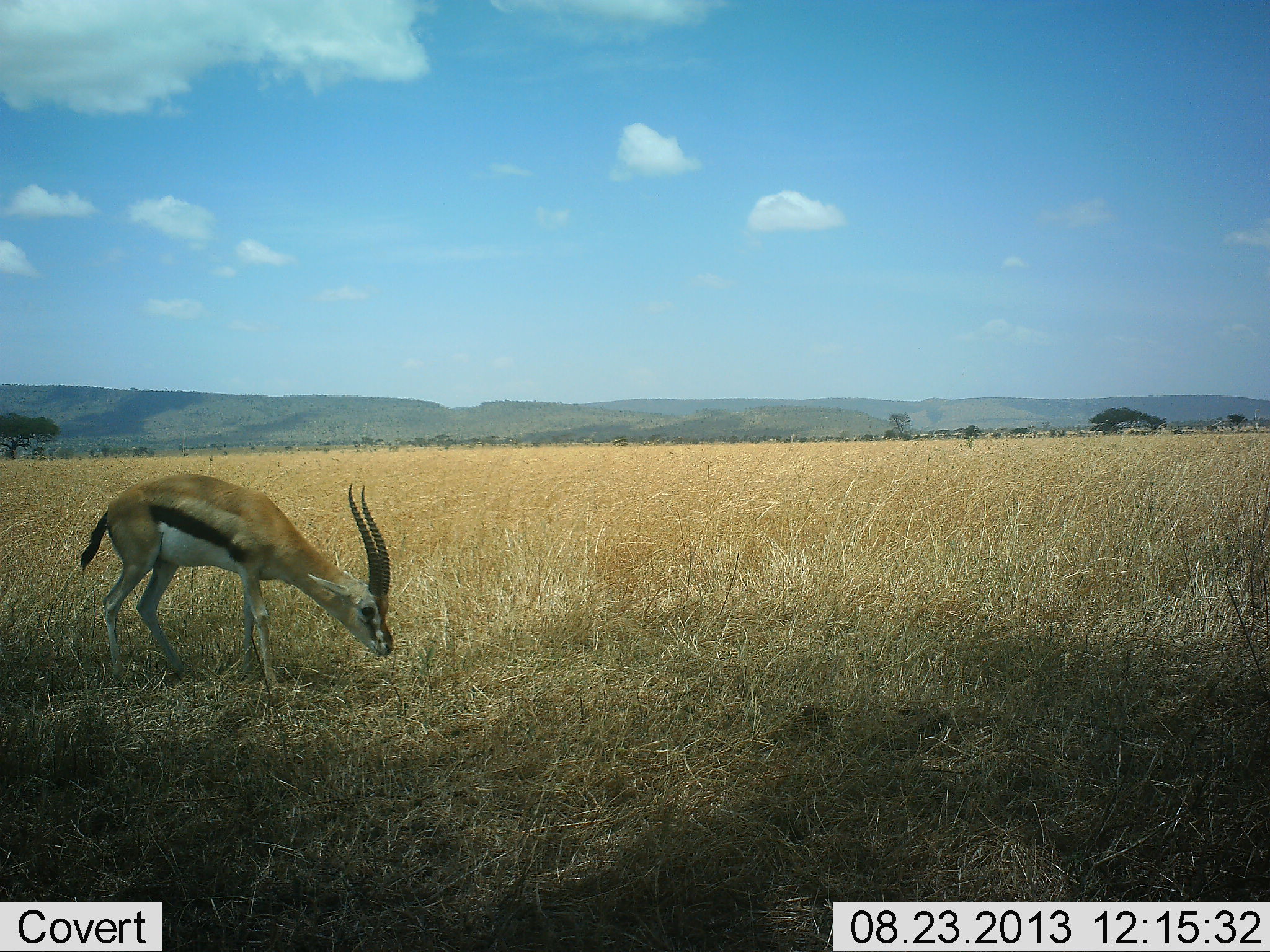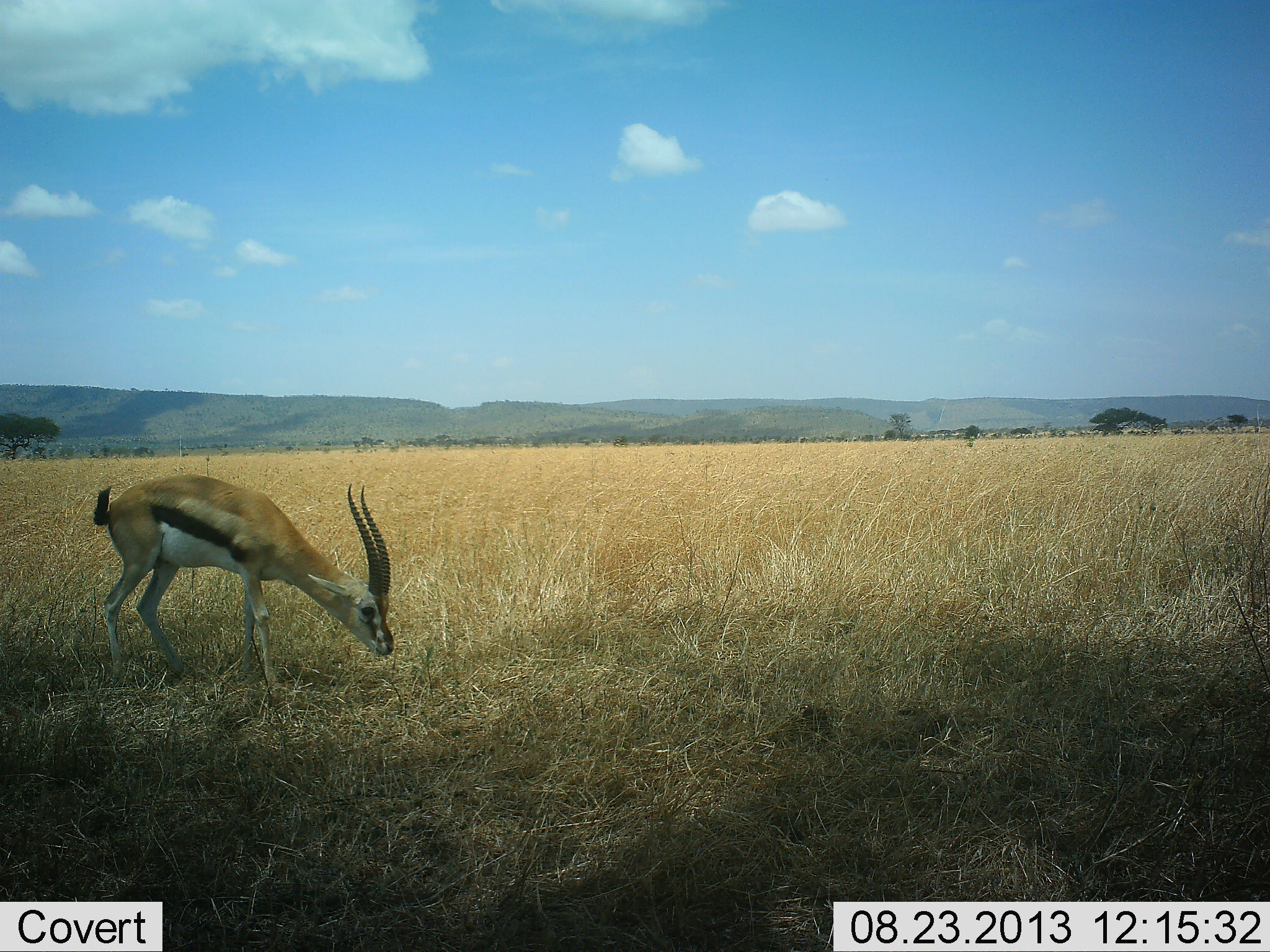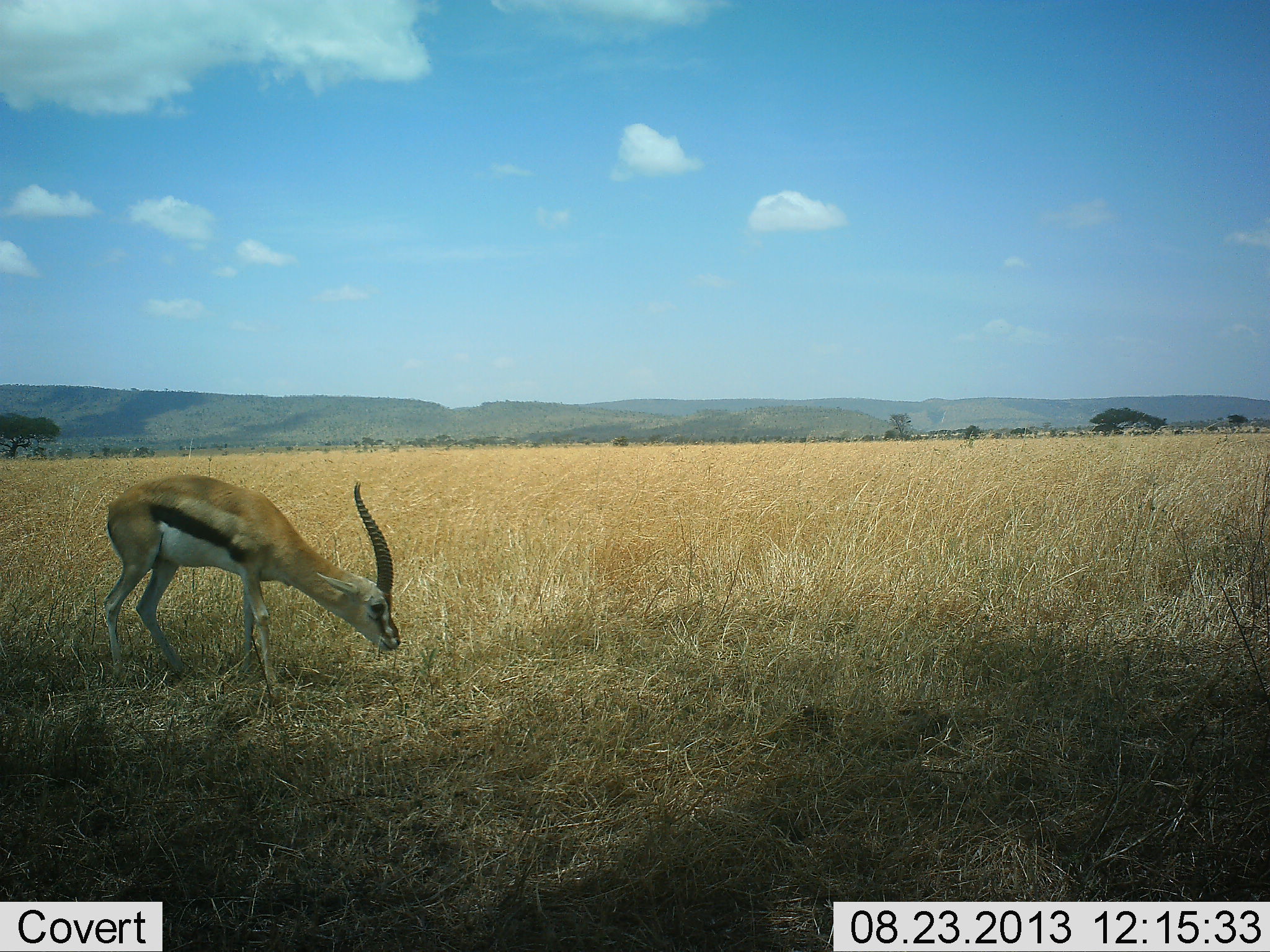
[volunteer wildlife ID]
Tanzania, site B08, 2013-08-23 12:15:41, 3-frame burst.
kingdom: Animalia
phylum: Chordata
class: Mammalia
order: Artiodactyla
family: Bovidae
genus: Eudorcas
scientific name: Eudorcas thomsonii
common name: thomson's gazelle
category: gazellethomsons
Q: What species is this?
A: Gazellethomsons (thomson's gazelle) (Eudorcas thomsonii).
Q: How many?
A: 1.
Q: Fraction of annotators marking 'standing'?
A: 32%.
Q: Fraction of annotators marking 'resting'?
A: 0%.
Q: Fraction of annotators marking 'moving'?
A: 8%.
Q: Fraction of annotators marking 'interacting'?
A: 0%.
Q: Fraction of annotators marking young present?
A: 0%.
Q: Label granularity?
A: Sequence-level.